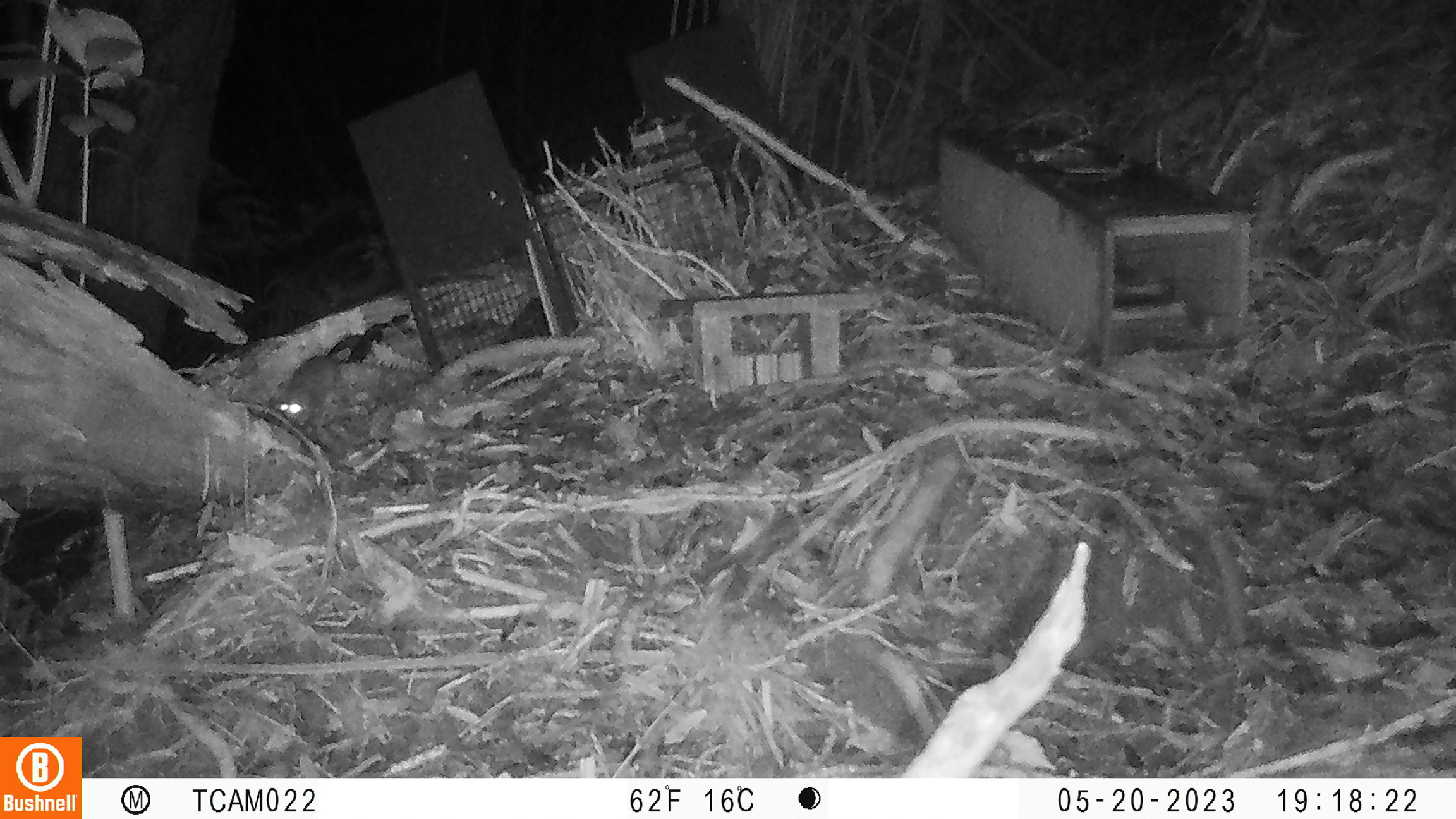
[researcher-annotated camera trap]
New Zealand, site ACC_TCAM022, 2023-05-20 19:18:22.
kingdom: Animalia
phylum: Chordata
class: Mammalia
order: Rodentia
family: Muridae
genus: Rattus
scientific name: Rattus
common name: rat